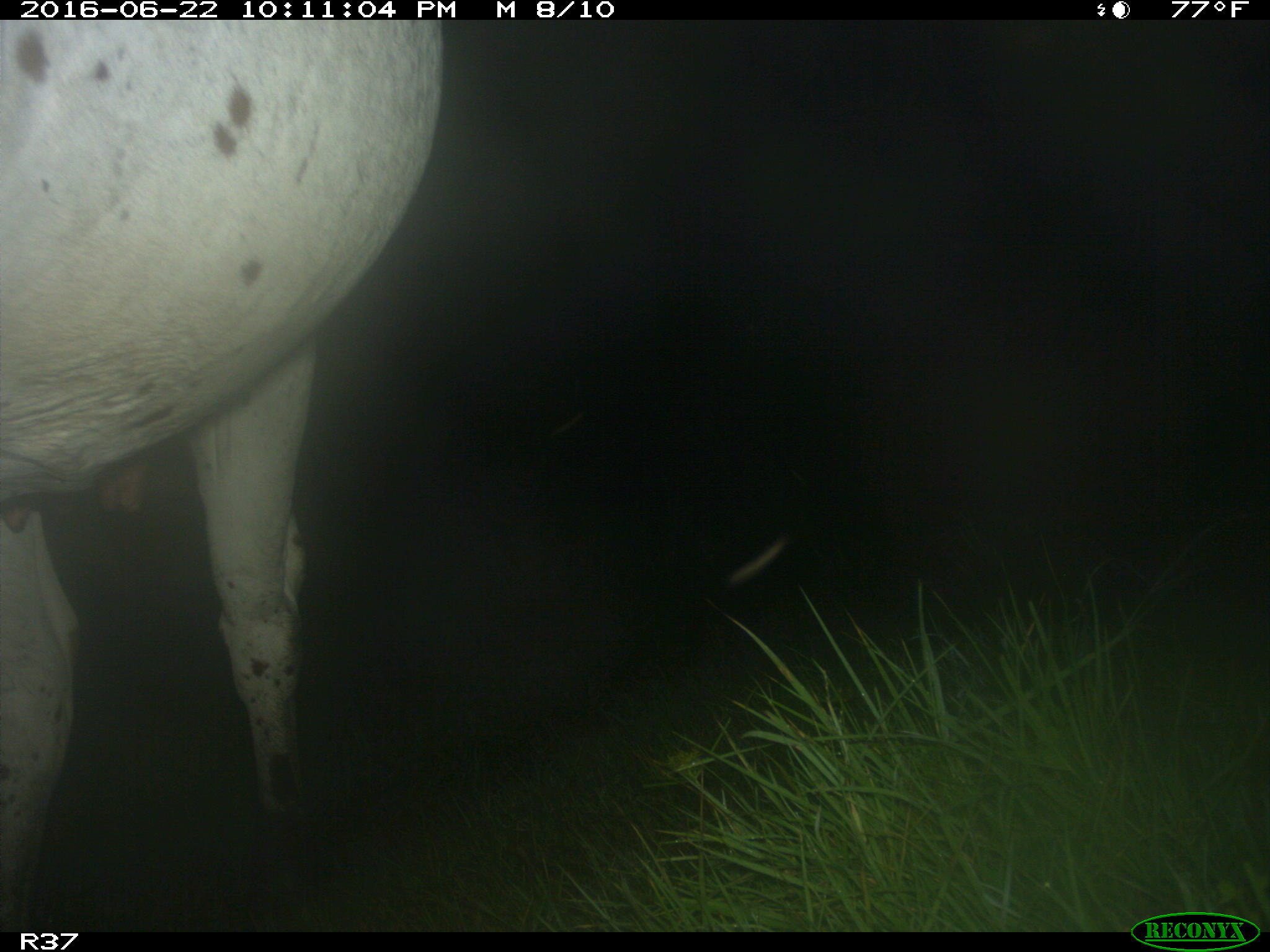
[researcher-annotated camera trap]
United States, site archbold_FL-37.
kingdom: Animalia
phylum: Chordata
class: Mammalia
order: Artiodactyla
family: Bovidae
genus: Bos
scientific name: Bos taurus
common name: domestic cow